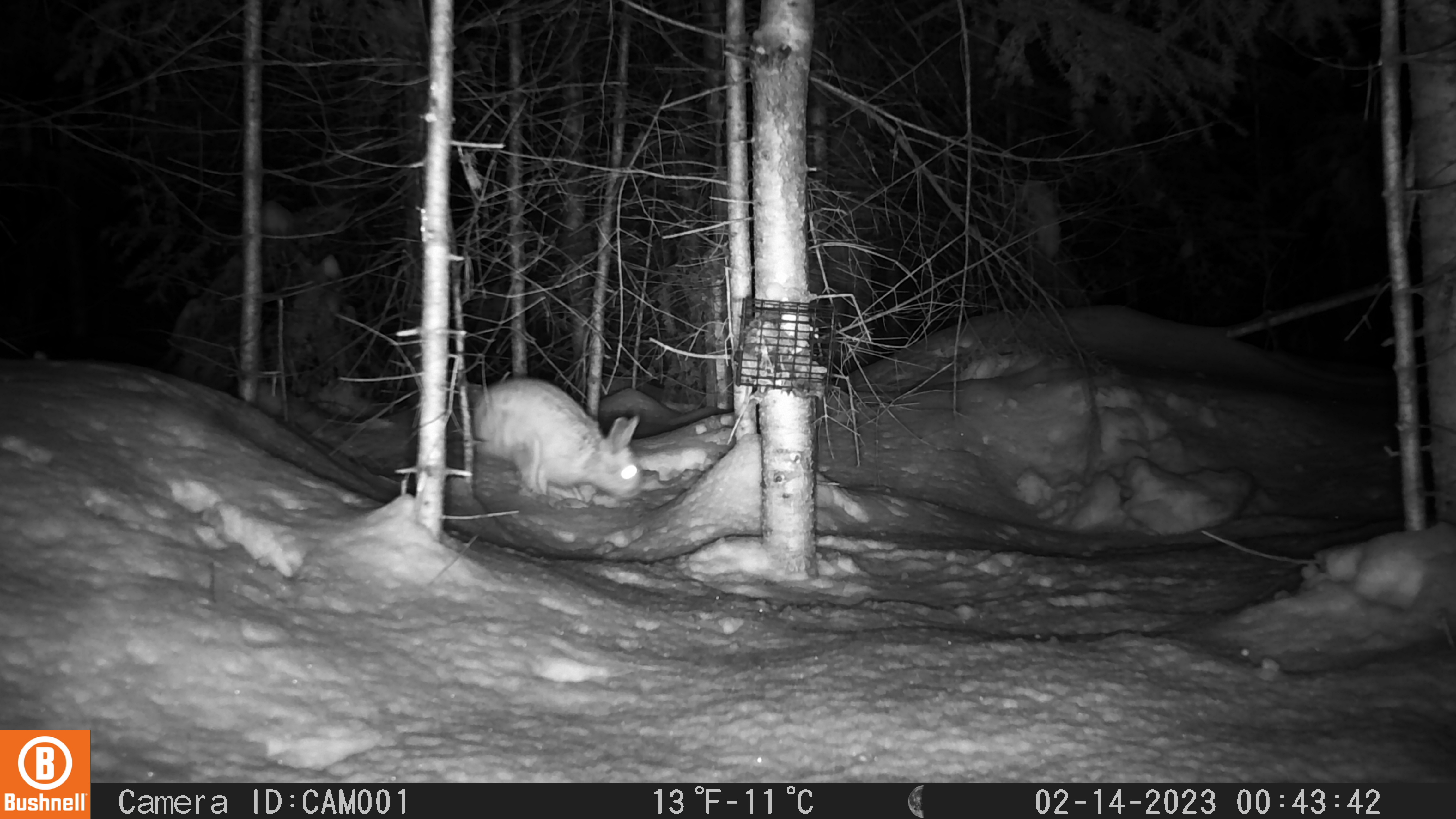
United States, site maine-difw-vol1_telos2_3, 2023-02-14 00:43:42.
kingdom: Animalia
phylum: Chordata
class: Mammalia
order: Lagomorpha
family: Leporidae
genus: Lepus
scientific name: Lepus americanus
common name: snowshoe hare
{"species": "snowshoe hare (Lepus americanus)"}